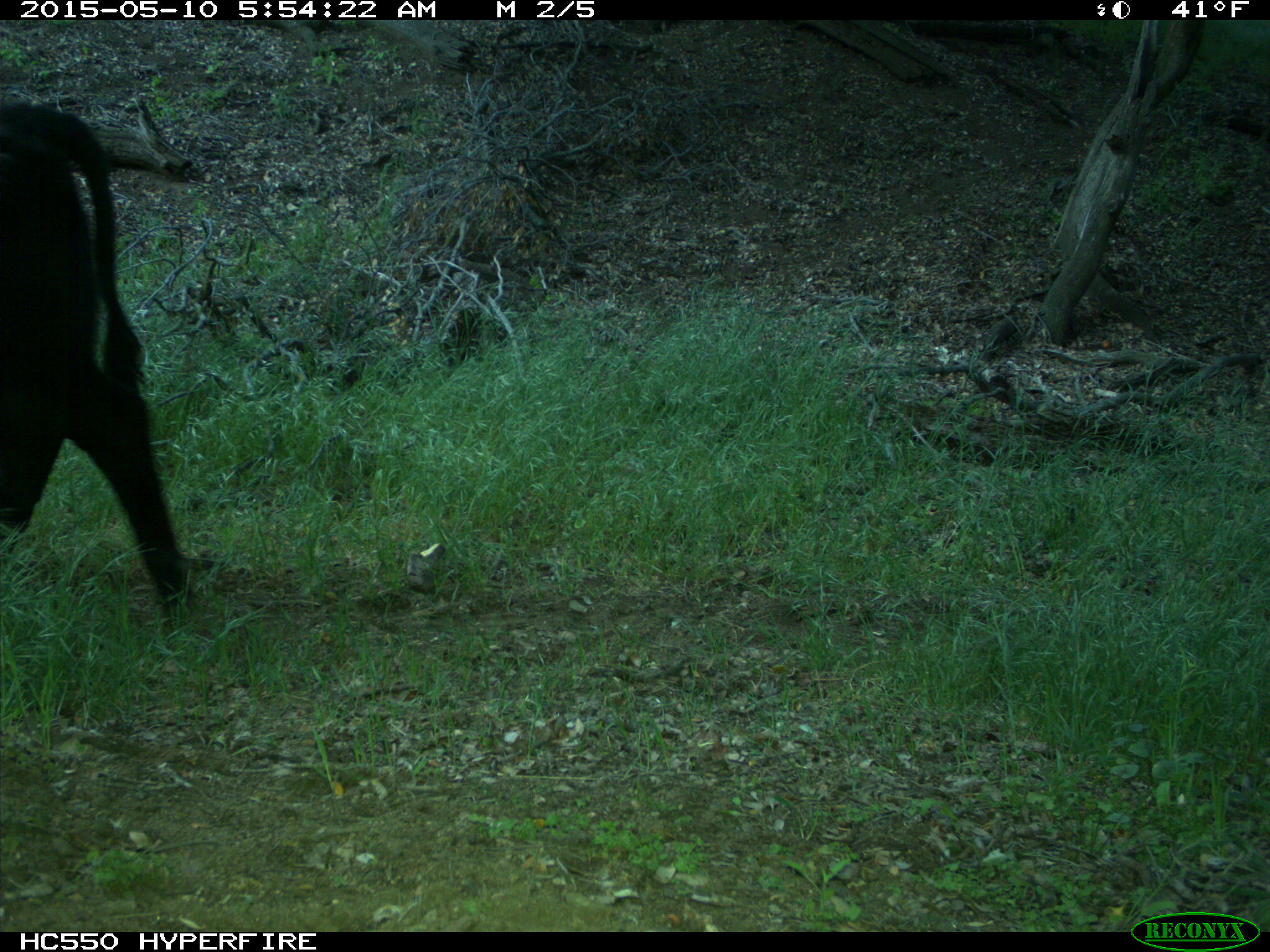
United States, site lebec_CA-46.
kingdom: Animalia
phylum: Chordata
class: Mammalia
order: Artiodactyla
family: Bovidae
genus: Bos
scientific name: Bos taurus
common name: domestic cow